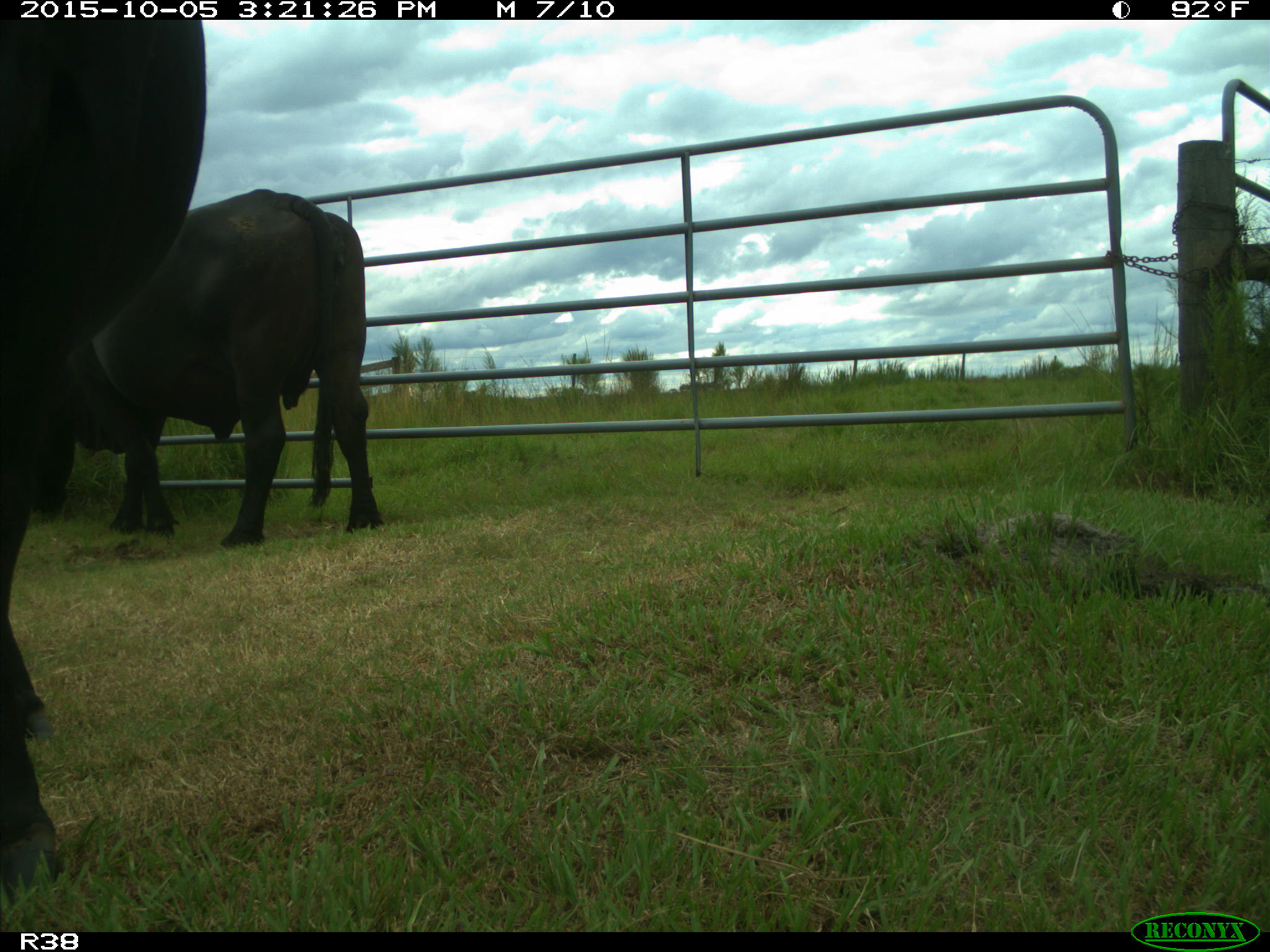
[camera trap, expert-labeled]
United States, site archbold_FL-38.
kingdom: Animalia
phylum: Chordata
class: Mammalia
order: Artiodactyla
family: Bovidae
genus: Bos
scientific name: Bos taurus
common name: domestic cow